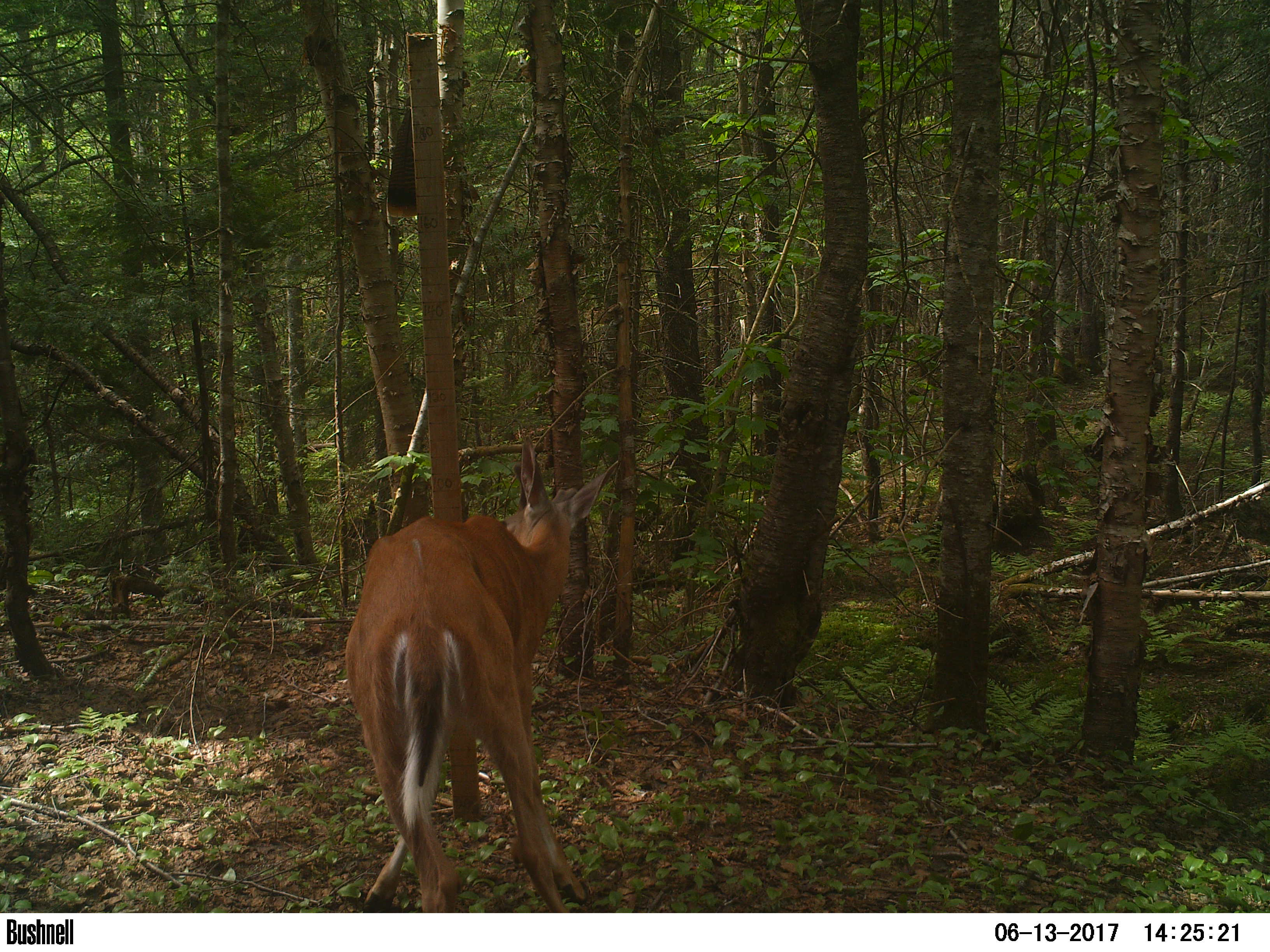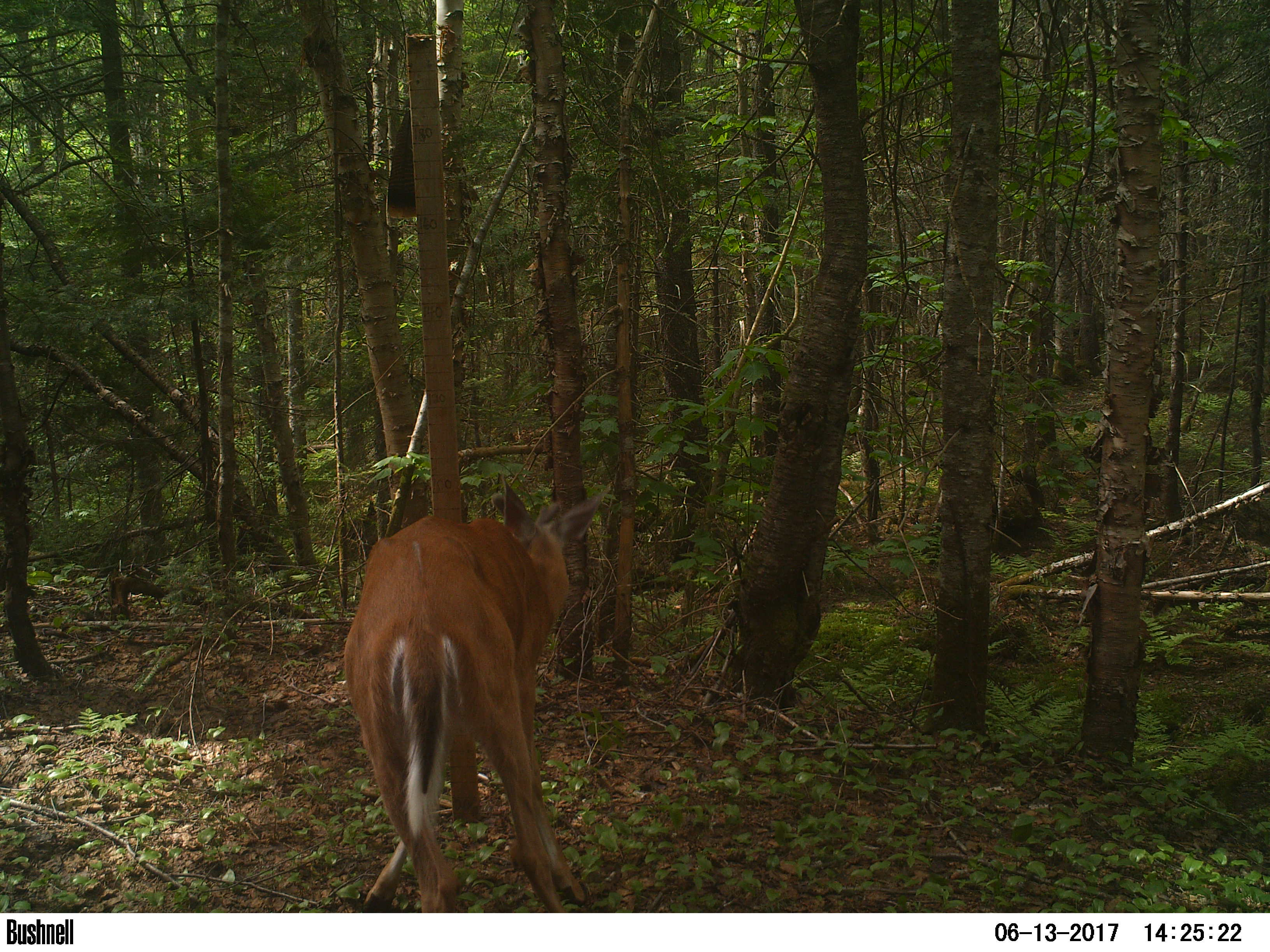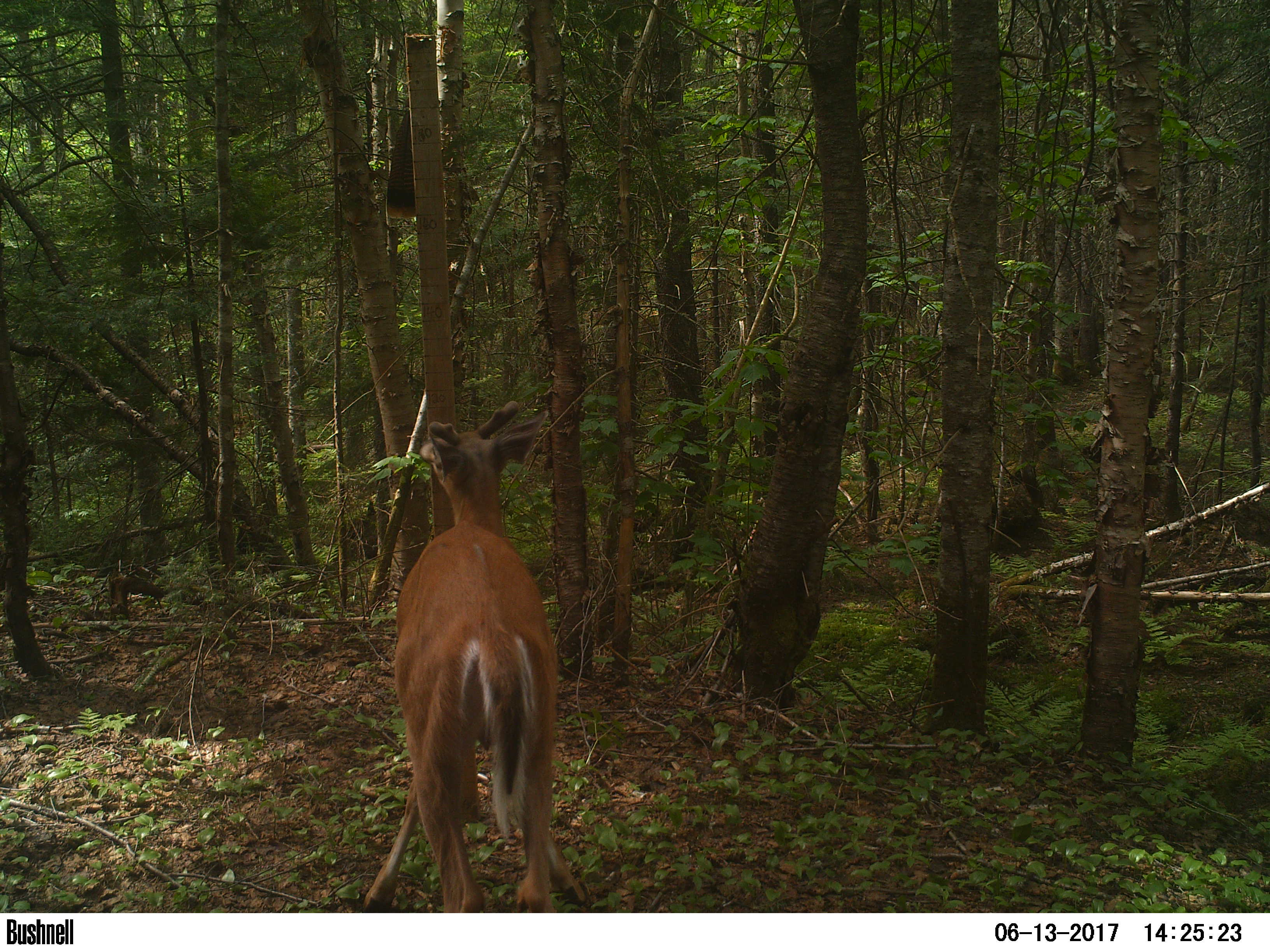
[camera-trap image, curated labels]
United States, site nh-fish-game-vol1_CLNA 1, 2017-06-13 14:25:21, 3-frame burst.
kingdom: Animalia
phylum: Chordata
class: Mammalia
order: Artiodactyla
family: Cervidae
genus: Odocoileus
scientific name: Odocoileus virginianus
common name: white-tailed deer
White-tailed deer (Odocoileus virginianus).